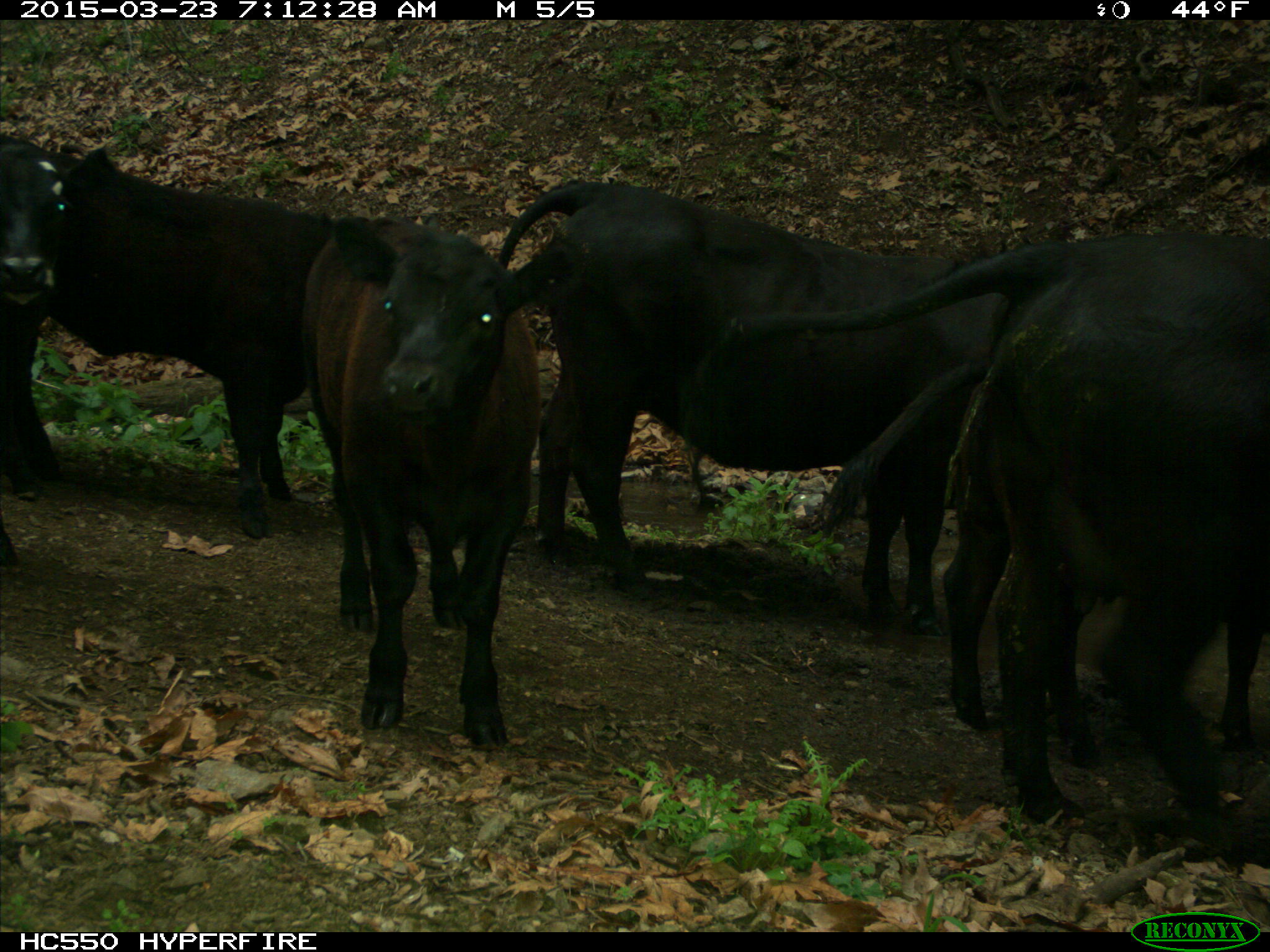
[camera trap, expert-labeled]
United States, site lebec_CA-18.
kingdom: Animalia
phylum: Chordata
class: Mammalia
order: Artiodactyla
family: Bovidae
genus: Bos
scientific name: Bos taurus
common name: domestic cow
Bos taurus (domestic cow).